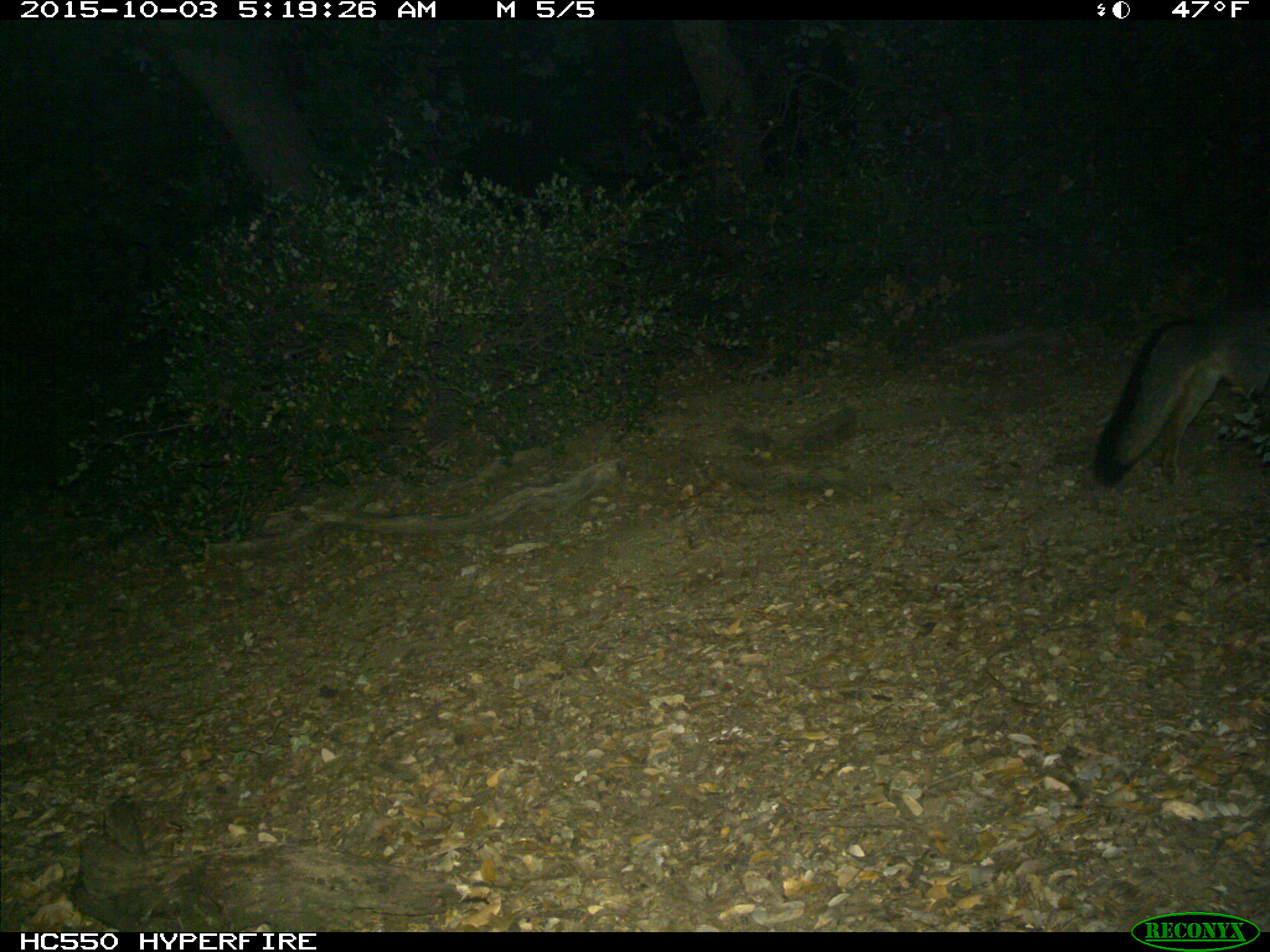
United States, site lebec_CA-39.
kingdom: Animalia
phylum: Chordata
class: Mammalia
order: Carnivora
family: Canidae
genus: Urocyon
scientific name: Urocyon cinereoargenteus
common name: gray fox